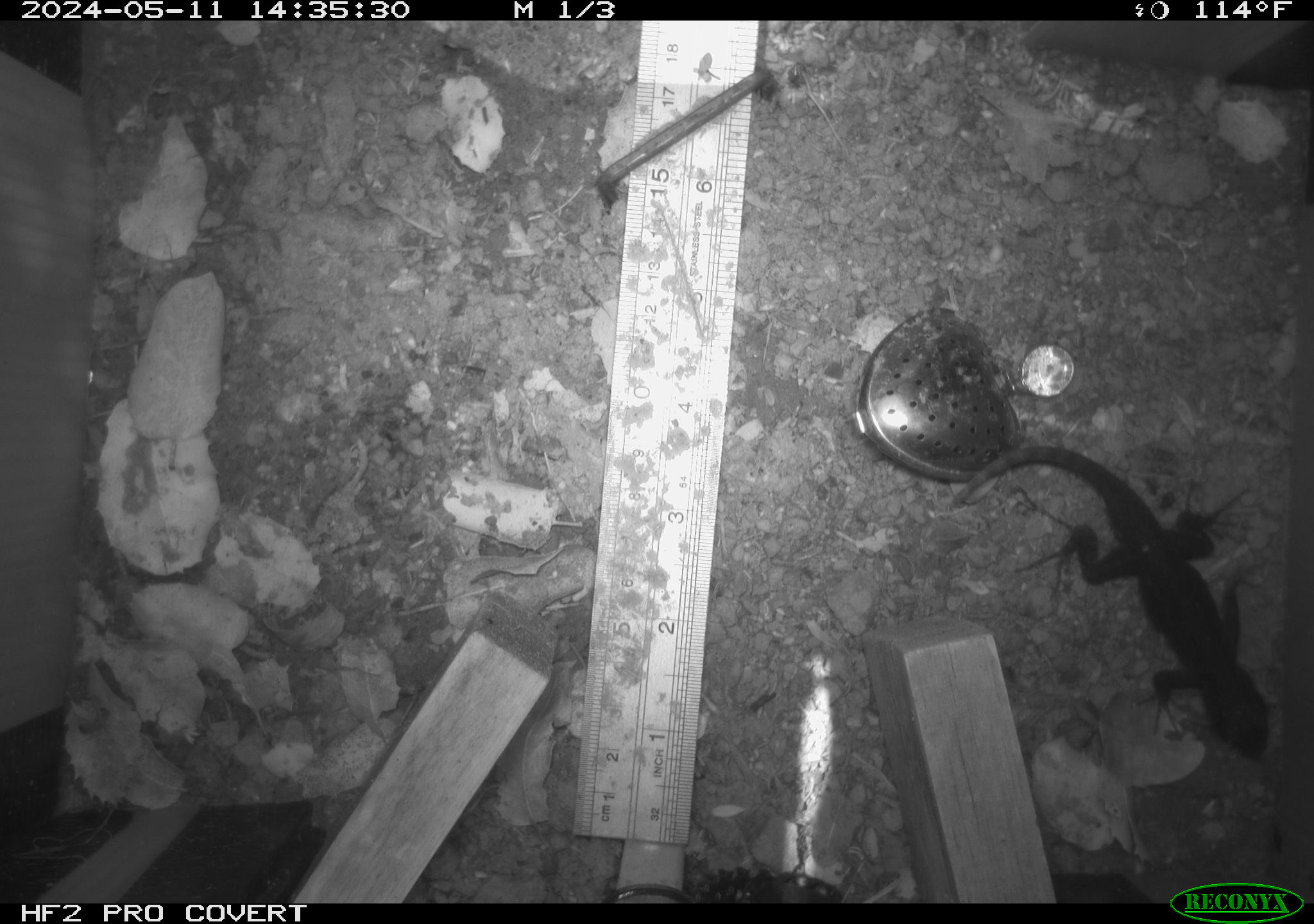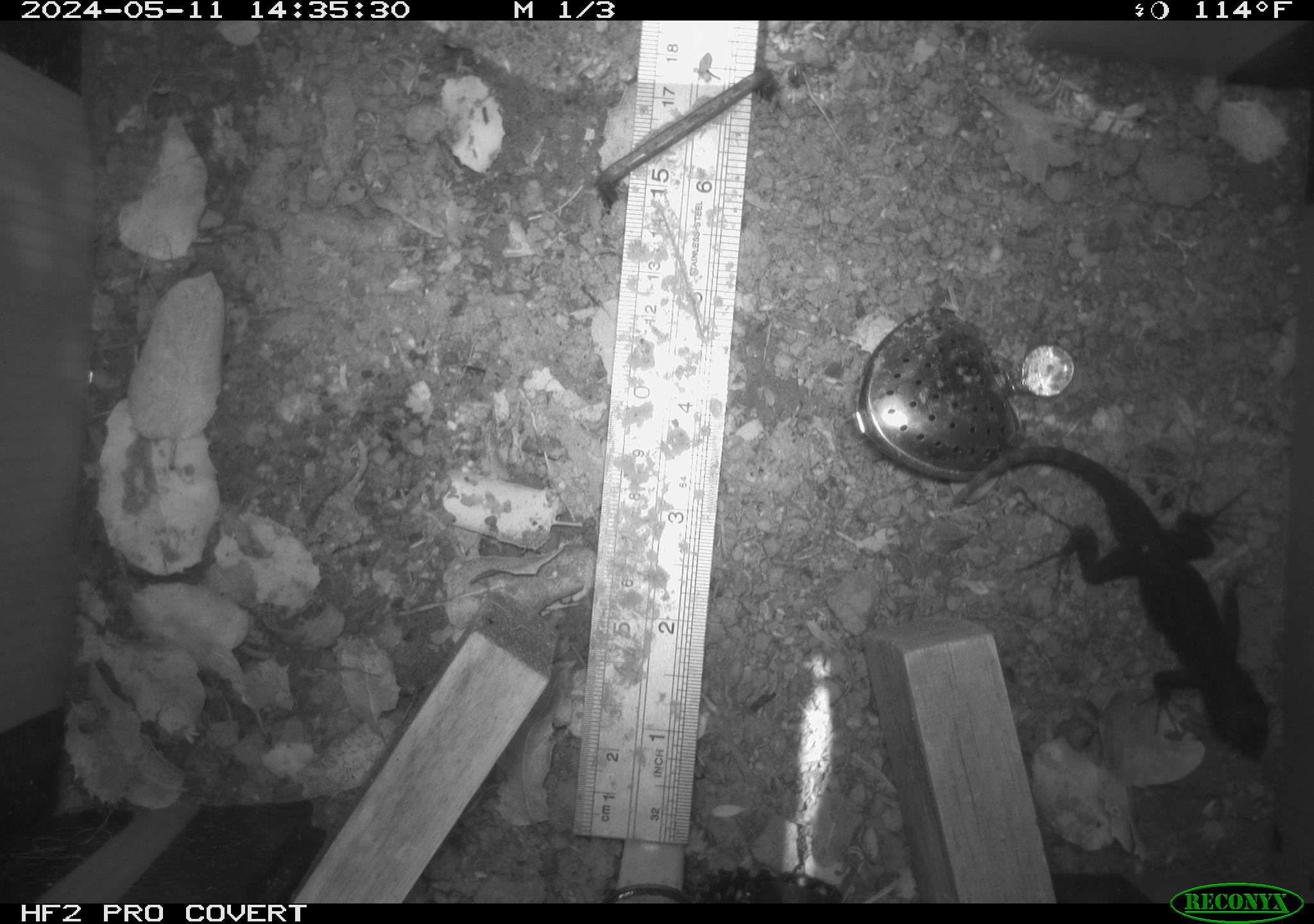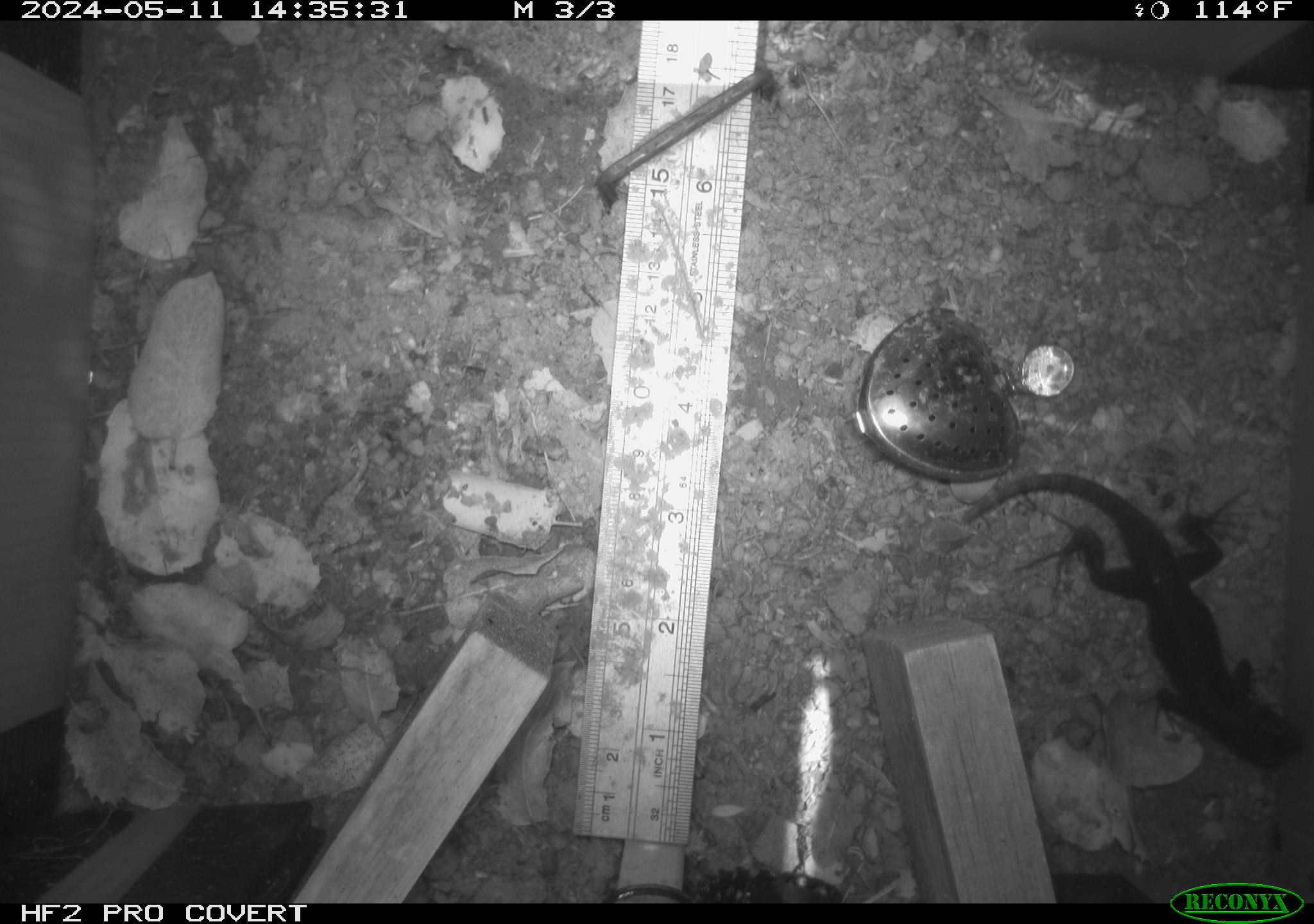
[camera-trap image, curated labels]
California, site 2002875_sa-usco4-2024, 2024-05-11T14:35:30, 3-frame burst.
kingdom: Animalia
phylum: Chordata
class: Reptilia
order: Squamata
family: Phrynosomatidae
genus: Sceloporus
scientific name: Sceloporus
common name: spiny lizards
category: sceloporus species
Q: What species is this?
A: Sceloporus species (spiny lizards) (Sceloporus).